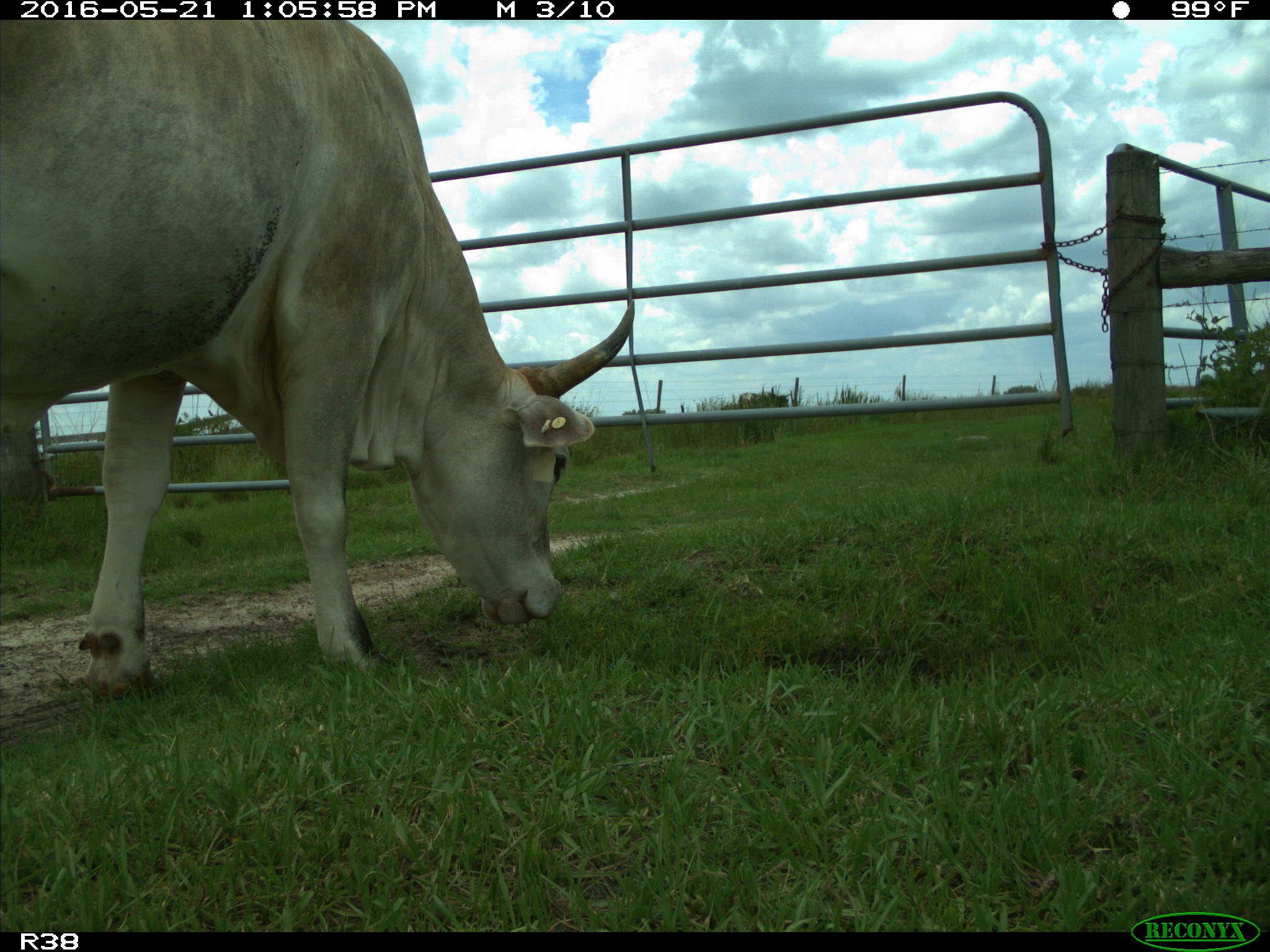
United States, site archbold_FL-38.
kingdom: Animalia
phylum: Chordata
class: Mammalia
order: Artiodactyla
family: Bovidae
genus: Bos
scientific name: Bos taurus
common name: domestic cow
Bos taurus (domestic cow).